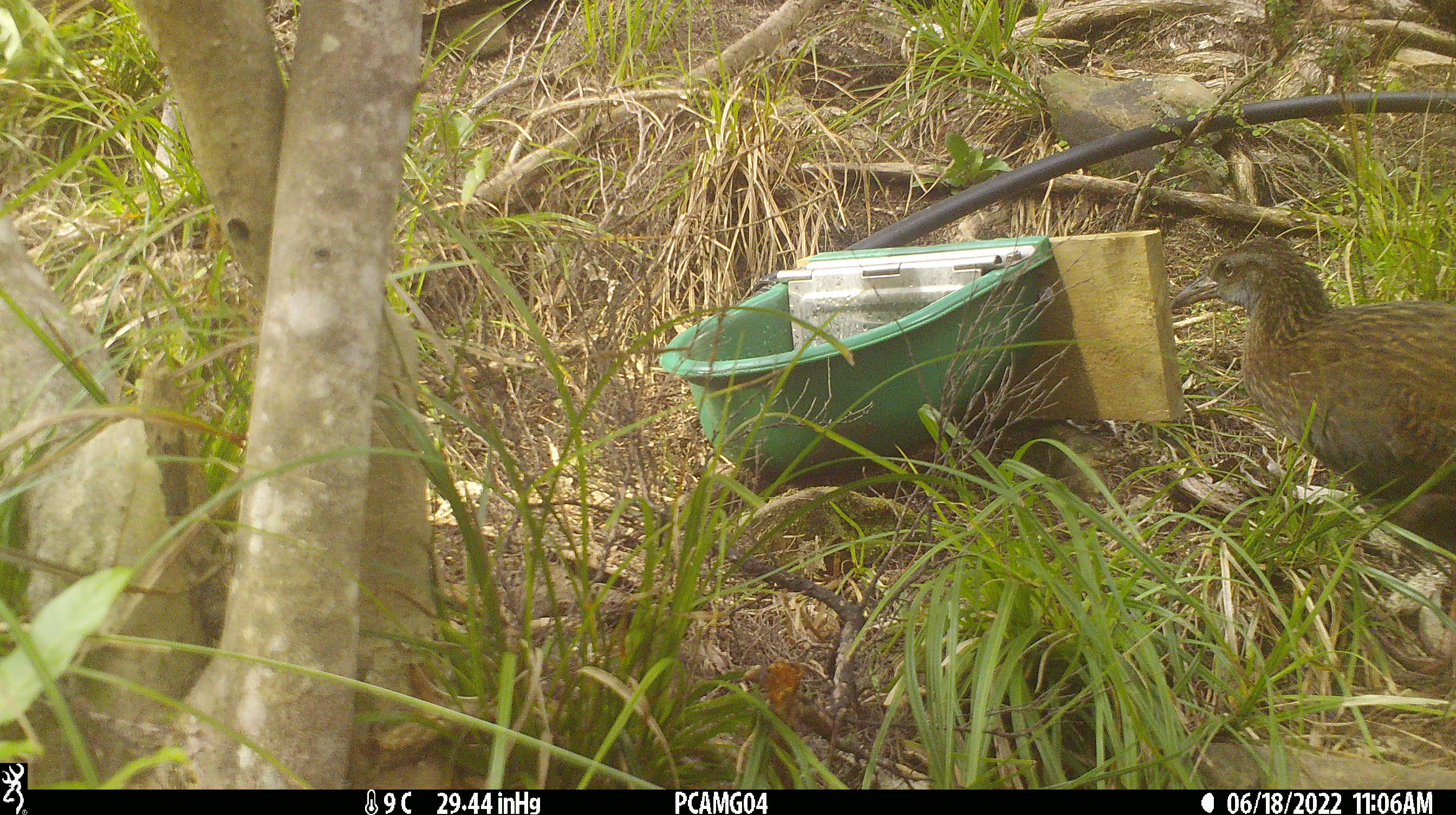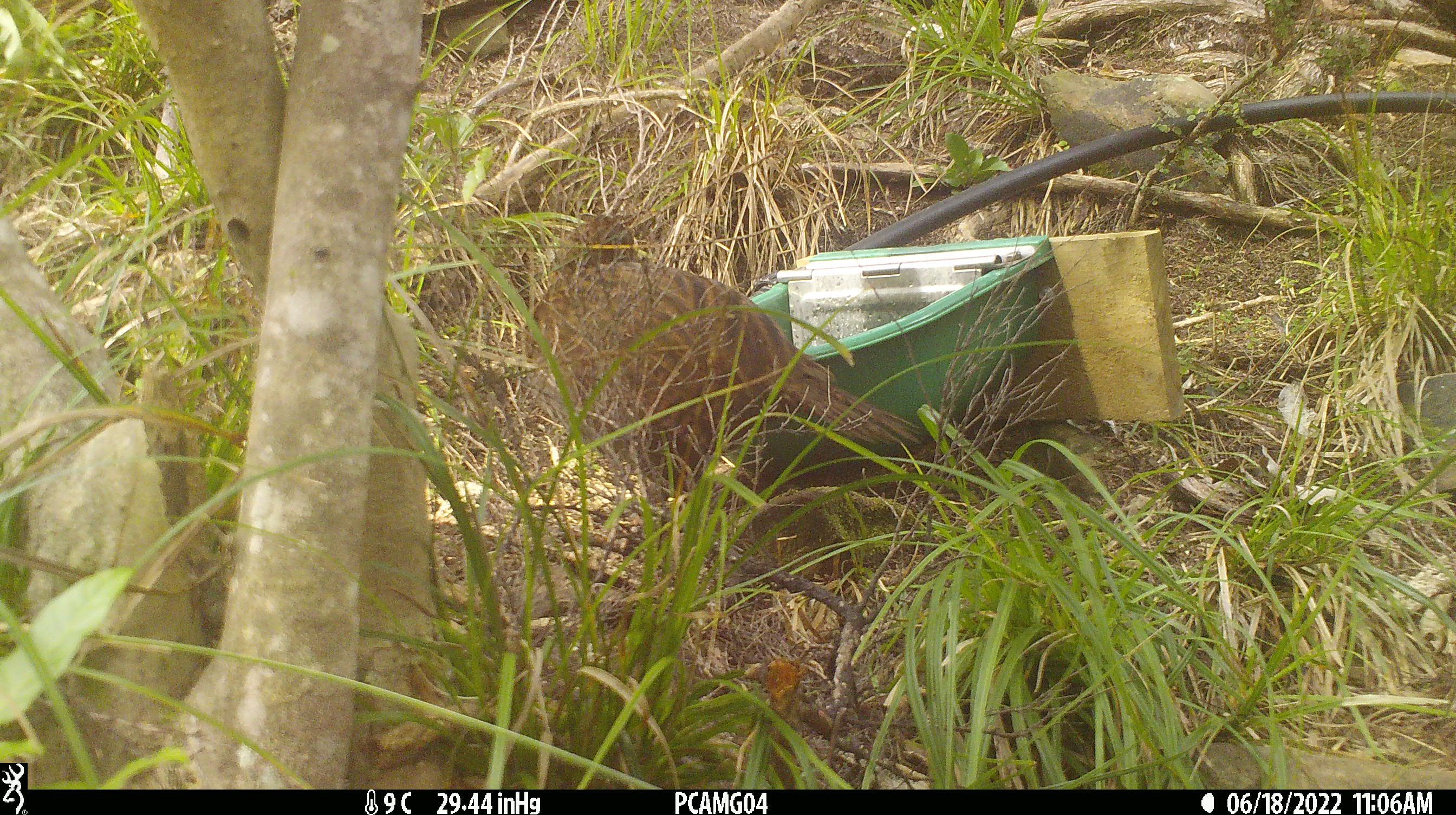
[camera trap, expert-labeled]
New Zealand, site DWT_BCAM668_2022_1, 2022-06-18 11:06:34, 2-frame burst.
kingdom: Animalia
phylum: Chordata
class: Aves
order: Gruiformes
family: Rallidae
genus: Gallirallus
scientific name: Gallirallus australis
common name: weka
Weka (Gallirallus australis).